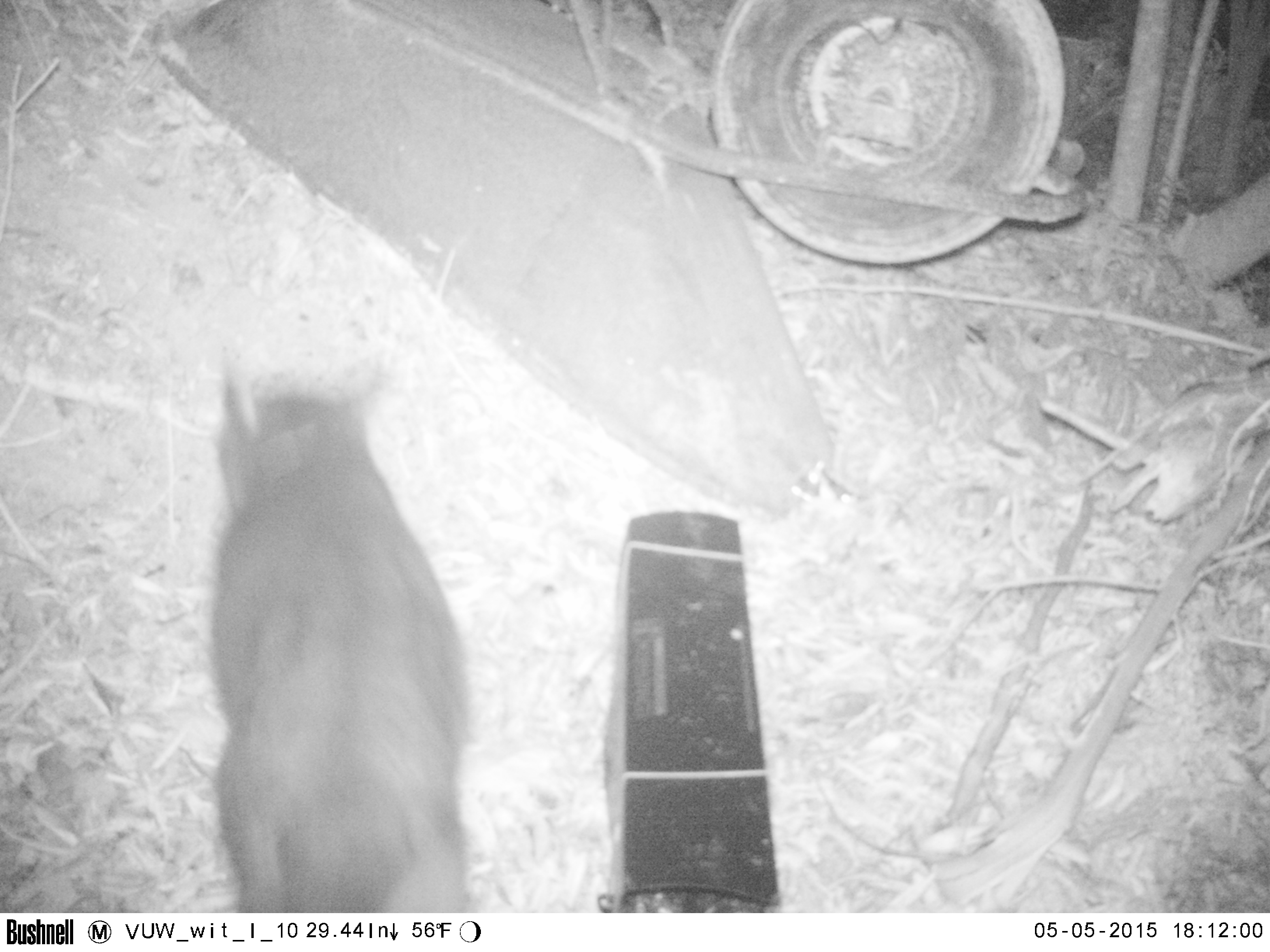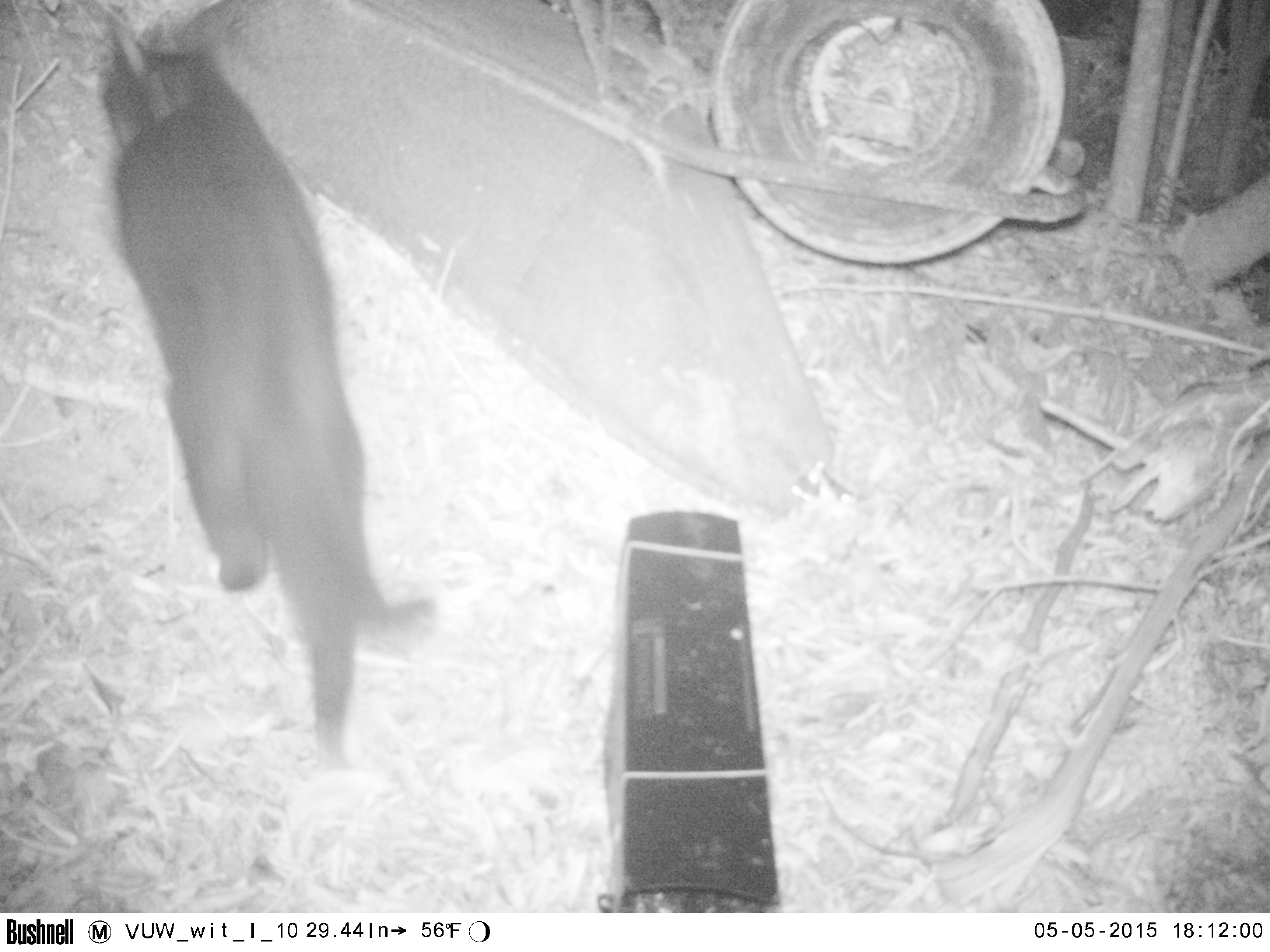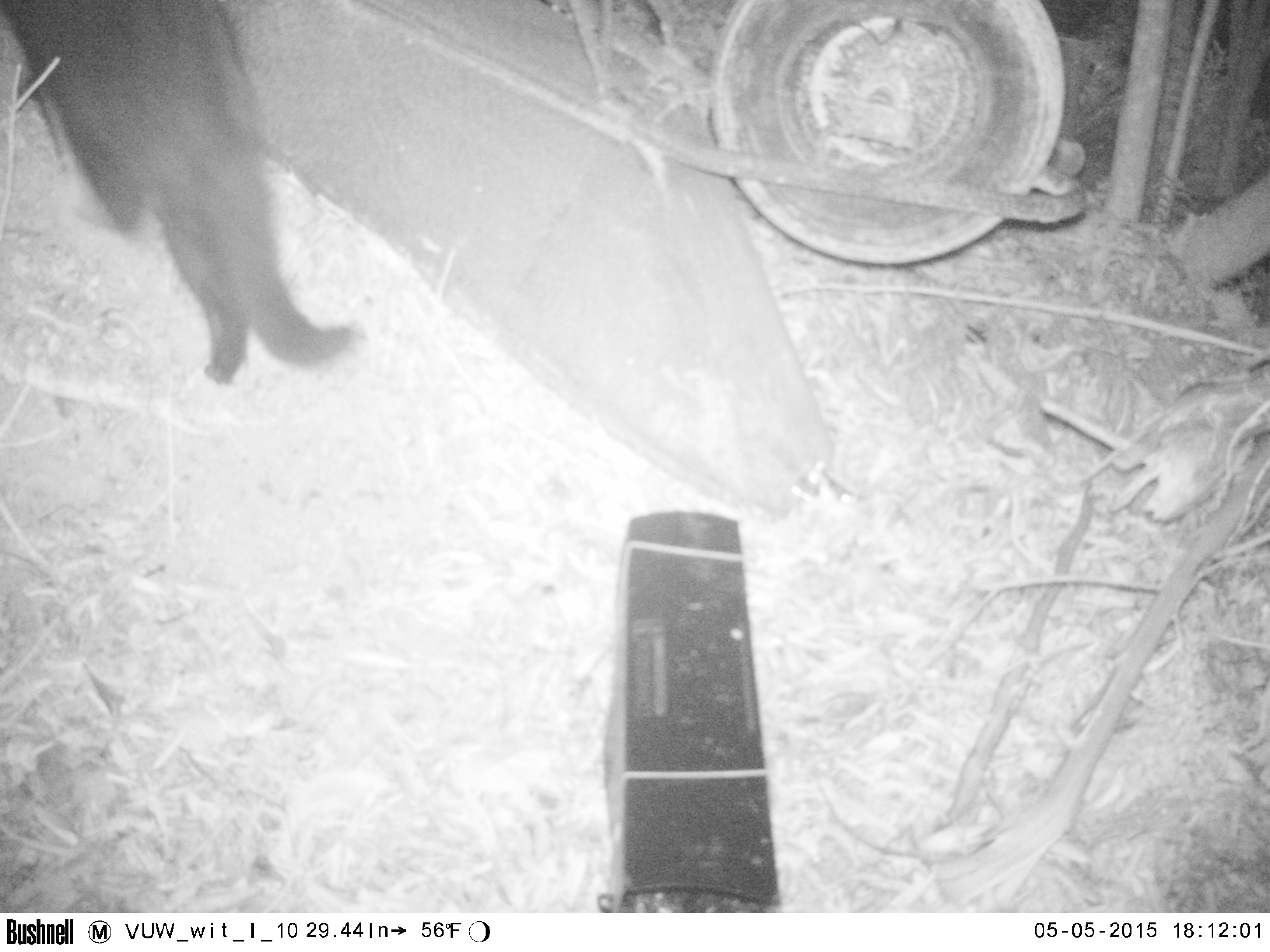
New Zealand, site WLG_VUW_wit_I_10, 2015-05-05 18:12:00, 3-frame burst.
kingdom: Animalia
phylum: Chordata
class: Mammalia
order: Carnivora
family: Felidae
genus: Felis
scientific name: Felis catus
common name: domestic cat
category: cat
Cat (domestic cat) (Felis catus).